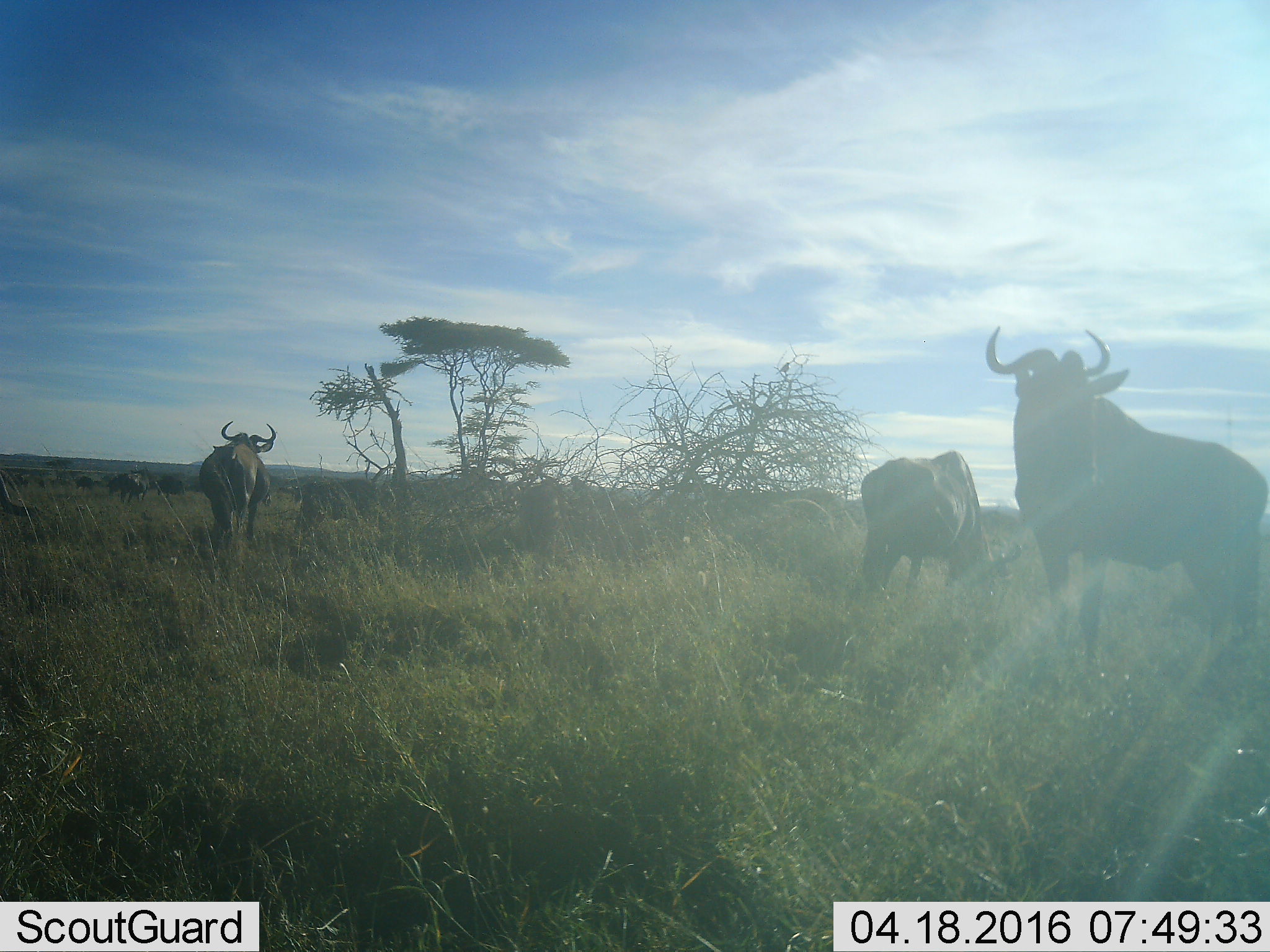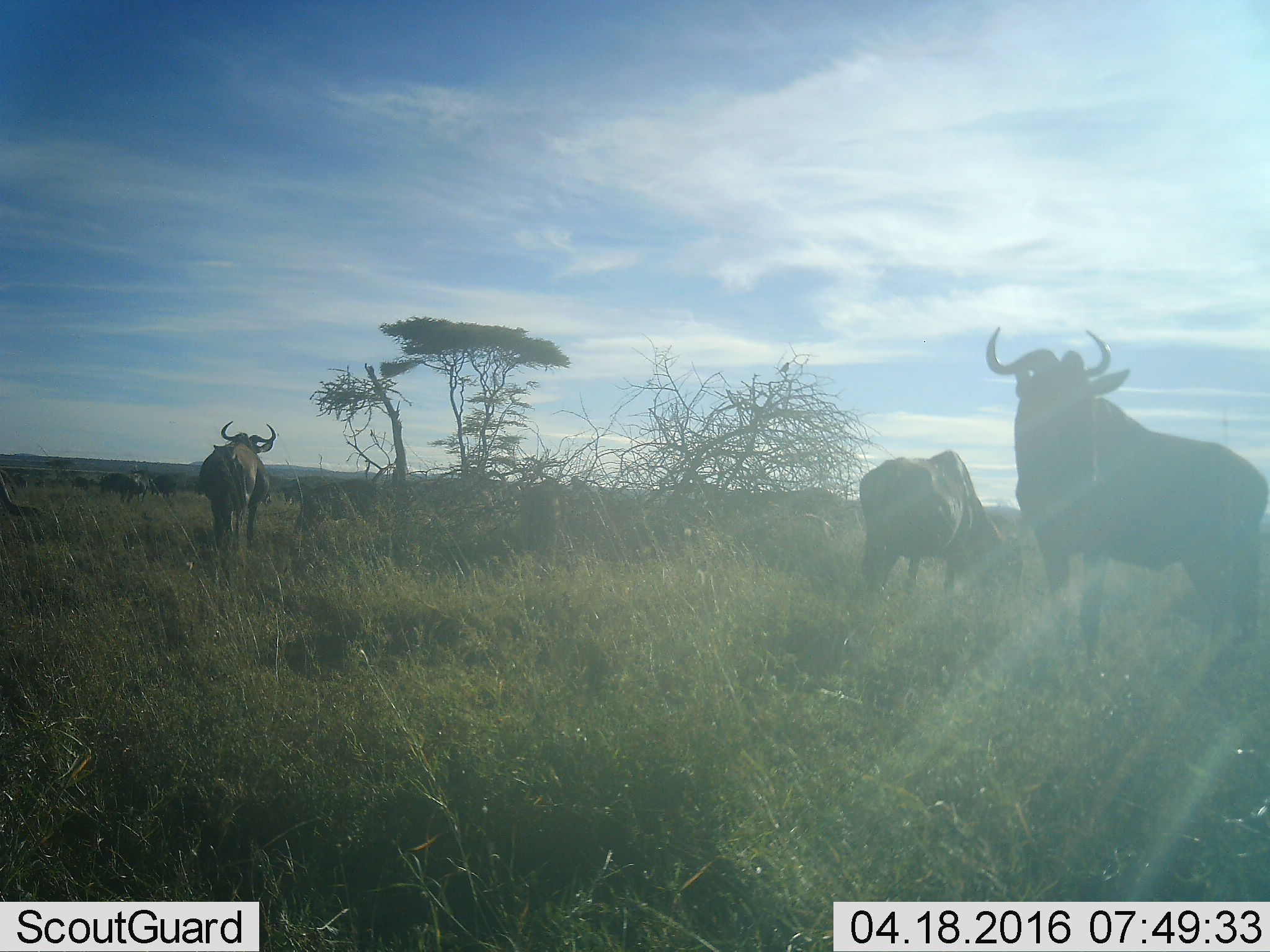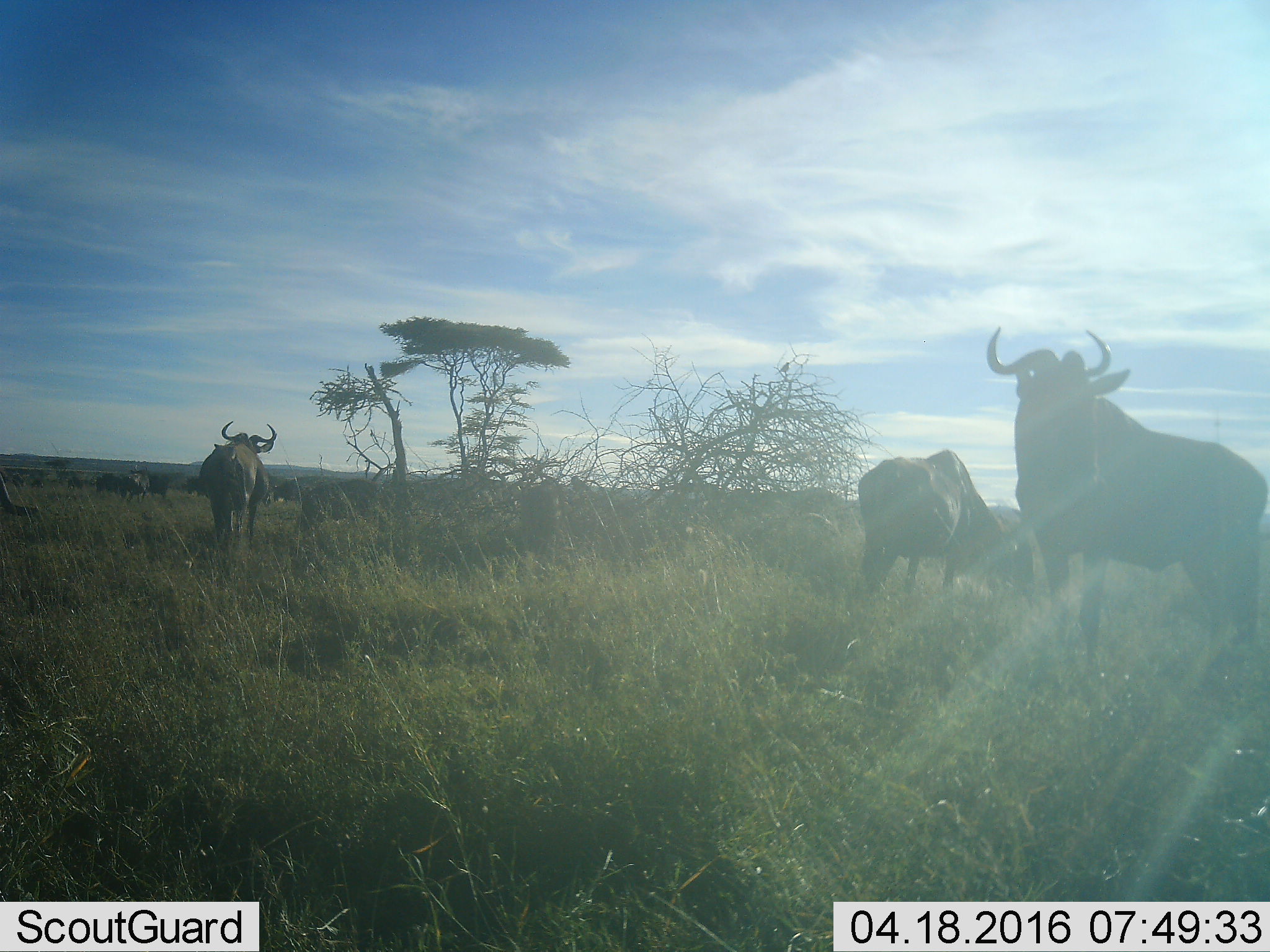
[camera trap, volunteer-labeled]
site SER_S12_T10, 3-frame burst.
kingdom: Animalia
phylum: Chordata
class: Mammalia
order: Artiodactyla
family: Bovidae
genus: Connochaetes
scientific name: Connochaetes taurinus taurinus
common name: blue wildebeest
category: wildebeestblue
Wildebeestblue (blue wildebeest) (Connochaetes taurinus taurinus), count 11-50. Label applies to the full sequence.